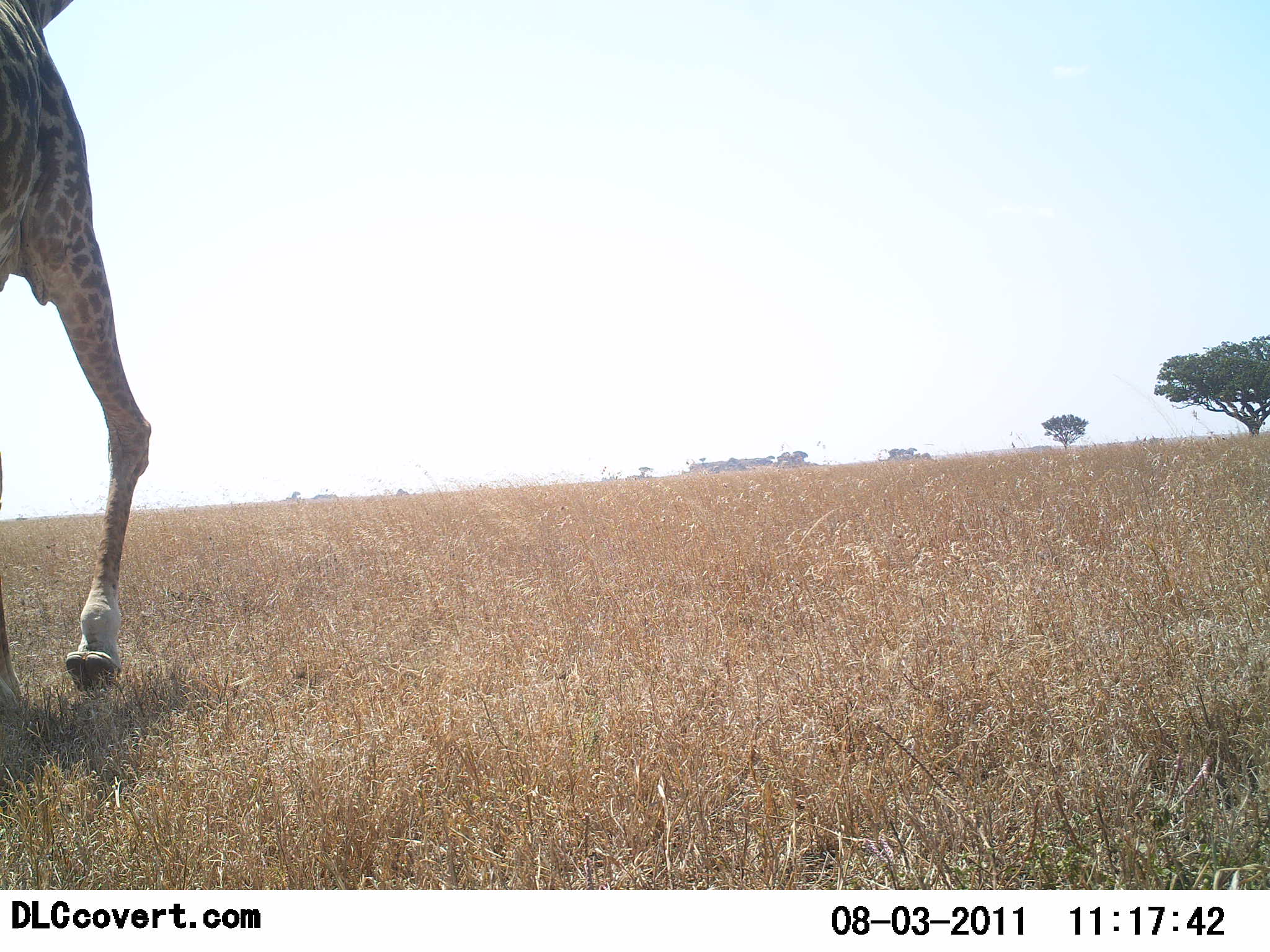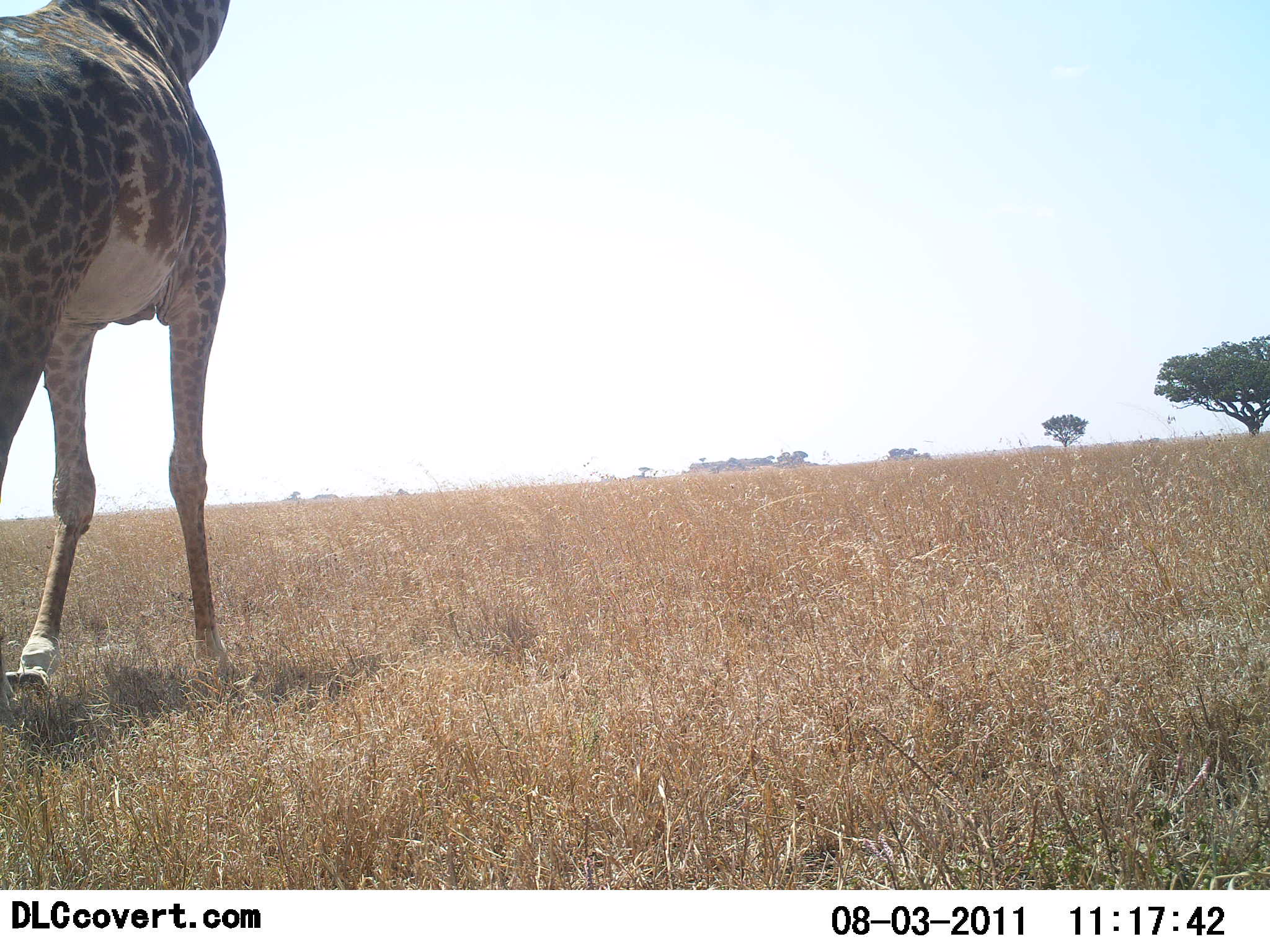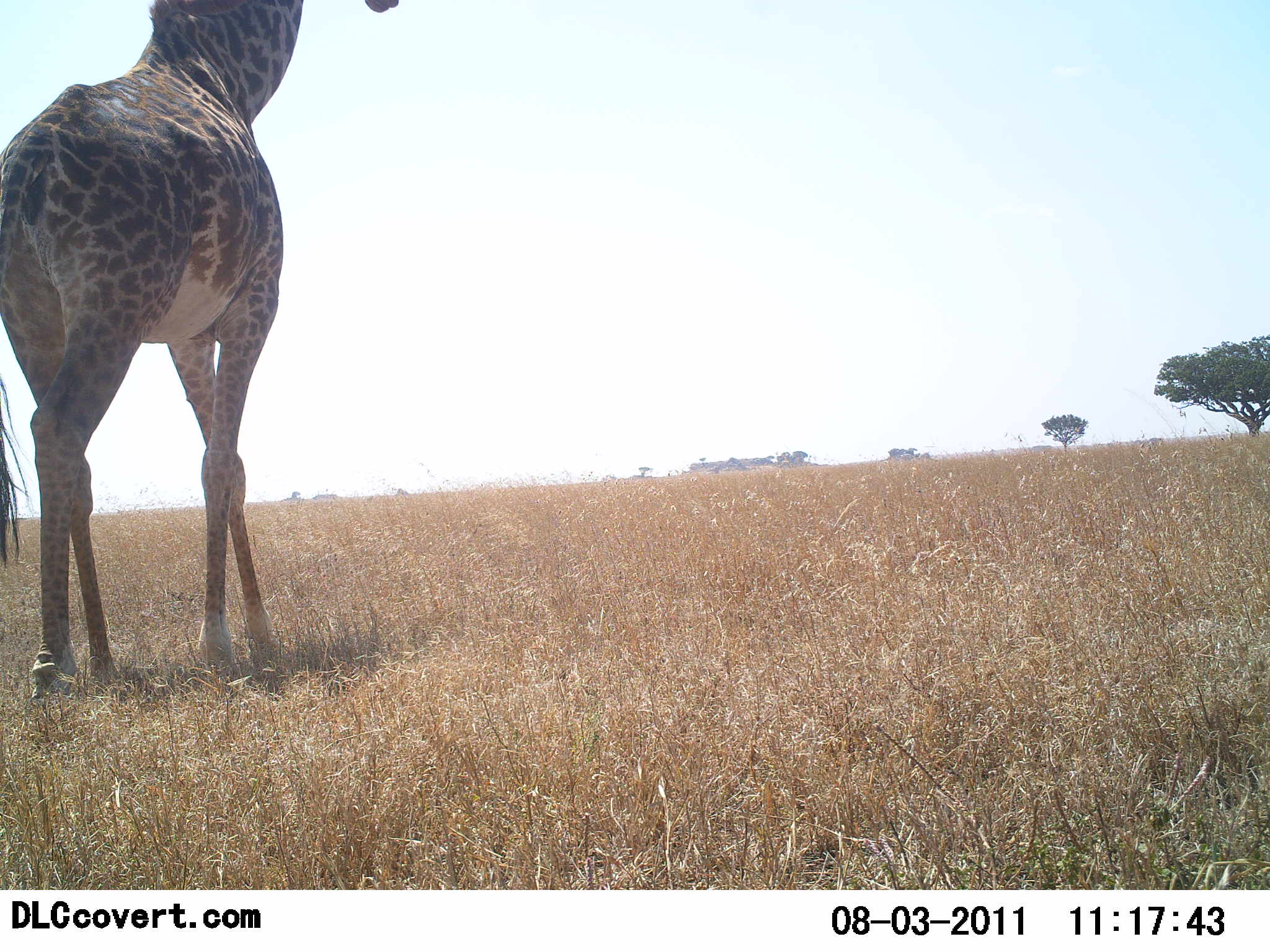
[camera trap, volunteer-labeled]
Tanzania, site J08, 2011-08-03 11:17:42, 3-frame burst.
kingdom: Animalia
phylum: Chordata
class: Mammalia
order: Artiodactyla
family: Giraffidae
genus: Giraffa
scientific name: Giraffa camelopardalis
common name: giraffe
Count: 1.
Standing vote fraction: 14%.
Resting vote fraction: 0%.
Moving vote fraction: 100%.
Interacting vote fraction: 0%.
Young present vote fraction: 0%.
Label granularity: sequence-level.